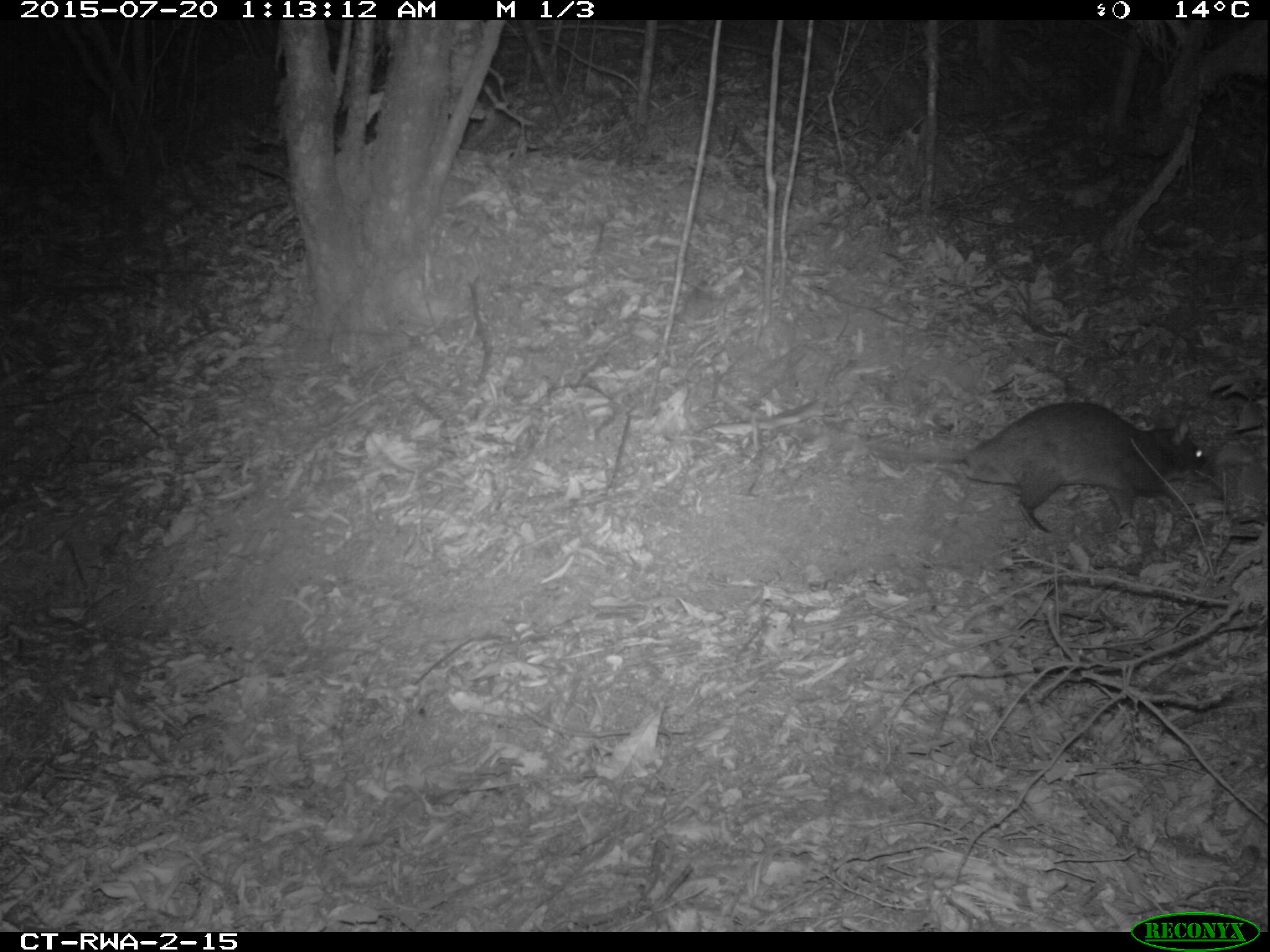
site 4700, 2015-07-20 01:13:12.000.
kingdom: Animalia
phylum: Chordata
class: Mammalia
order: Rodentia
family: Nesomyidae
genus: Cricetomys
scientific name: Cricetomys gambianus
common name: african giant pouched rat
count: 1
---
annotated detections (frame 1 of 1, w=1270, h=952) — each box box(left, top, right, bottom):
cricetomys gambianus: box(713, 386, 1206, 536)